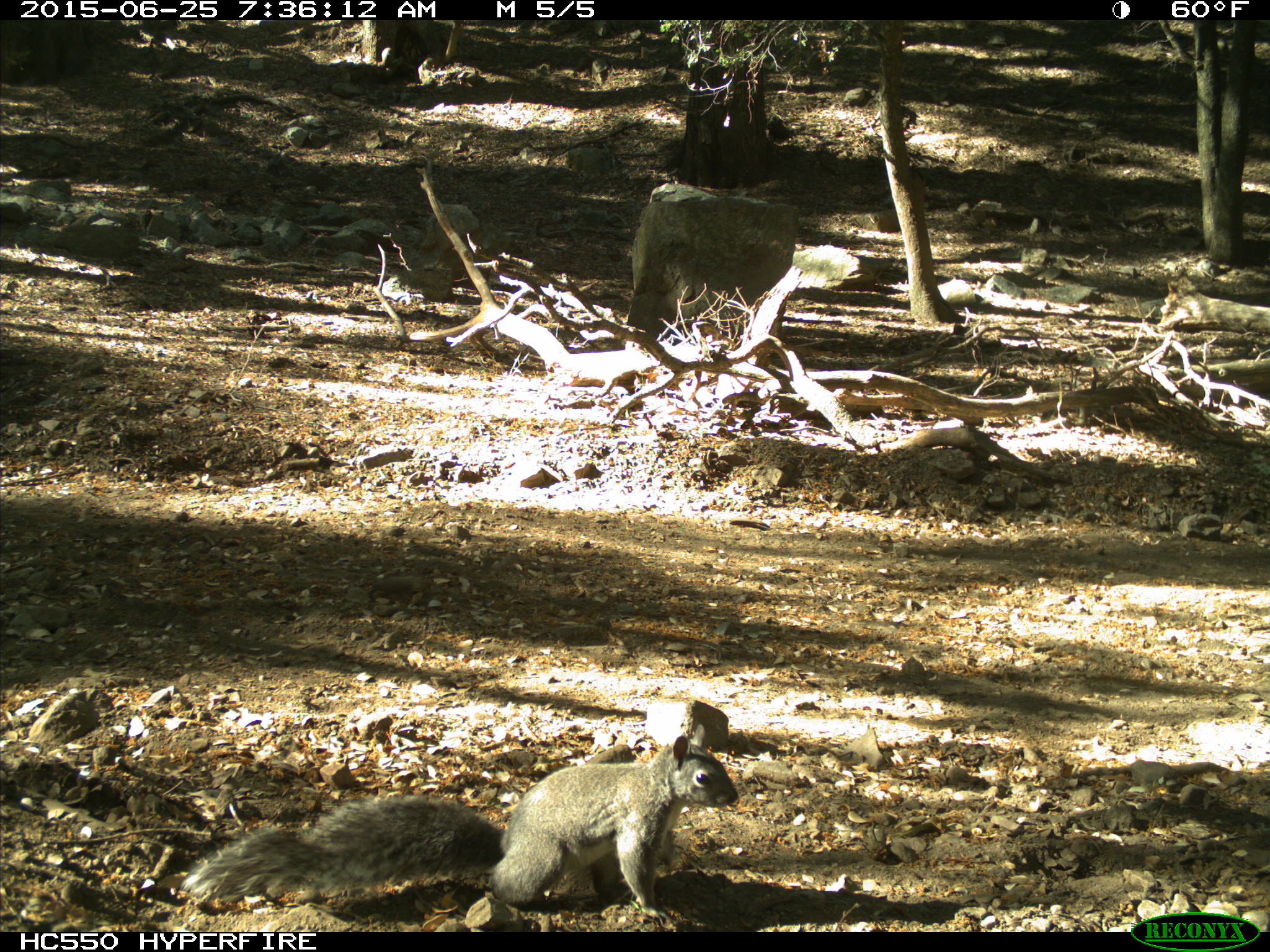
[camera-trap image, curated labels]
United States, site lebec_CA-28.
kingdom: Animalia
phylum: Chordata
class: Mammalia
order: Rodentia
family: Sciuridae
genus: Sciurus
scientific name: Sciurus carolinensis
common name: eastern gray squirrel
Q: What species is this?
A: Sciurus carolinensis (eastern gray squirrel).